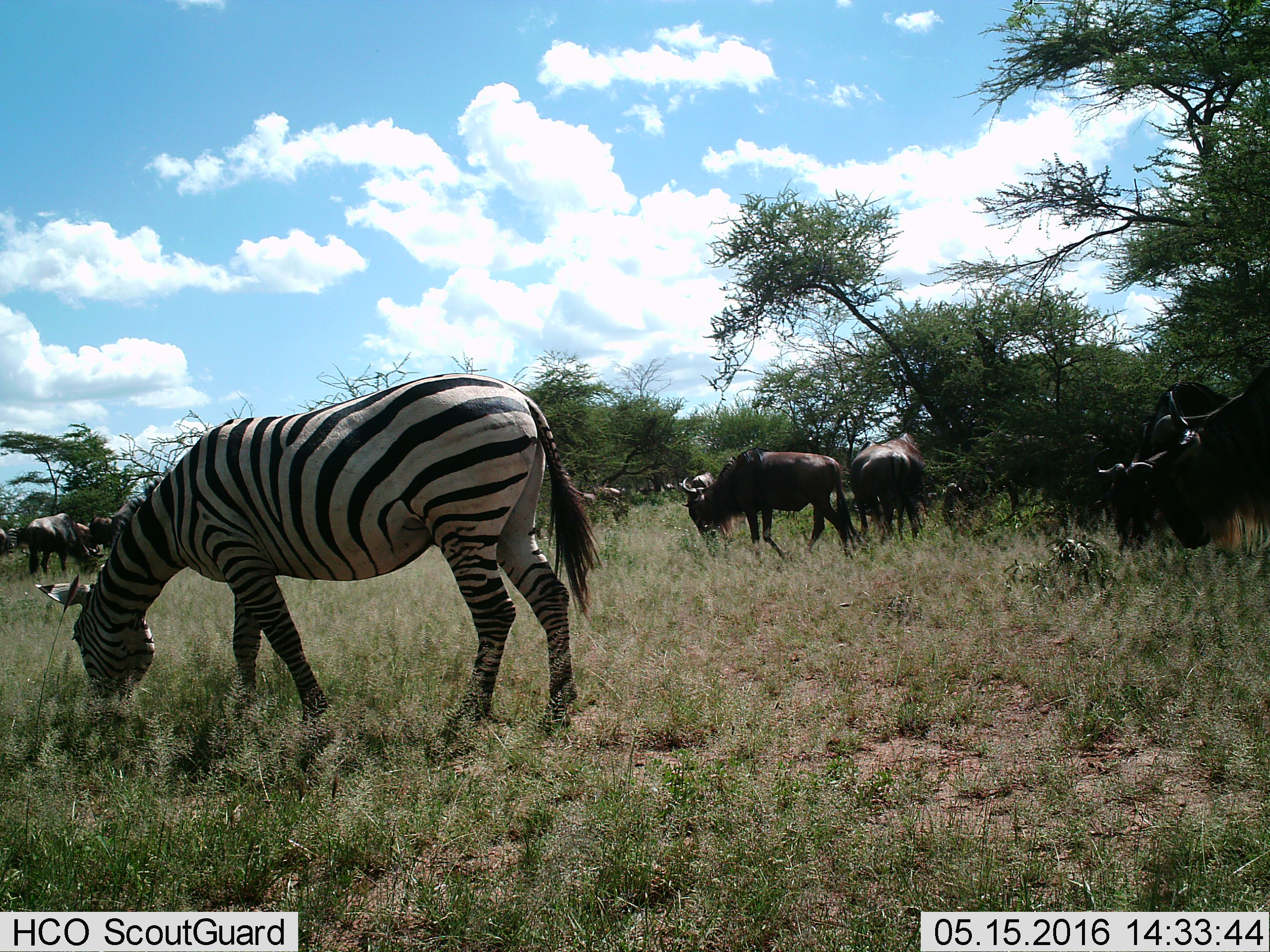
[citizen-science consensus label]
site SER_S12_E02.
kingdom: Animalia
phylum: Chordata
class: Mammalia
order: Artiodactyla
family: Bovidae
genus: Connochaetes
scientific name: Connochaetes taurinus taurinus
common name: blue wildebeest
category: wildebeestblue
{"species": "wildebeestblue (blue wildebeest) (Connochaetes taurinus taurinus)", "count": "11-50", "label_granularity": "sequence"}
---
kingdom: Animalia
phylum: Chordata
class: Mammalia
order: Perissodactyla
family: Equidae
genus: Equus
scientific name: Equus quagga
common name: plains zebra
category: zebraplains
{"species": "zebraplains (plains zebra) (Equus quagga)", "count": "1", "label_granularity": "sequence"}